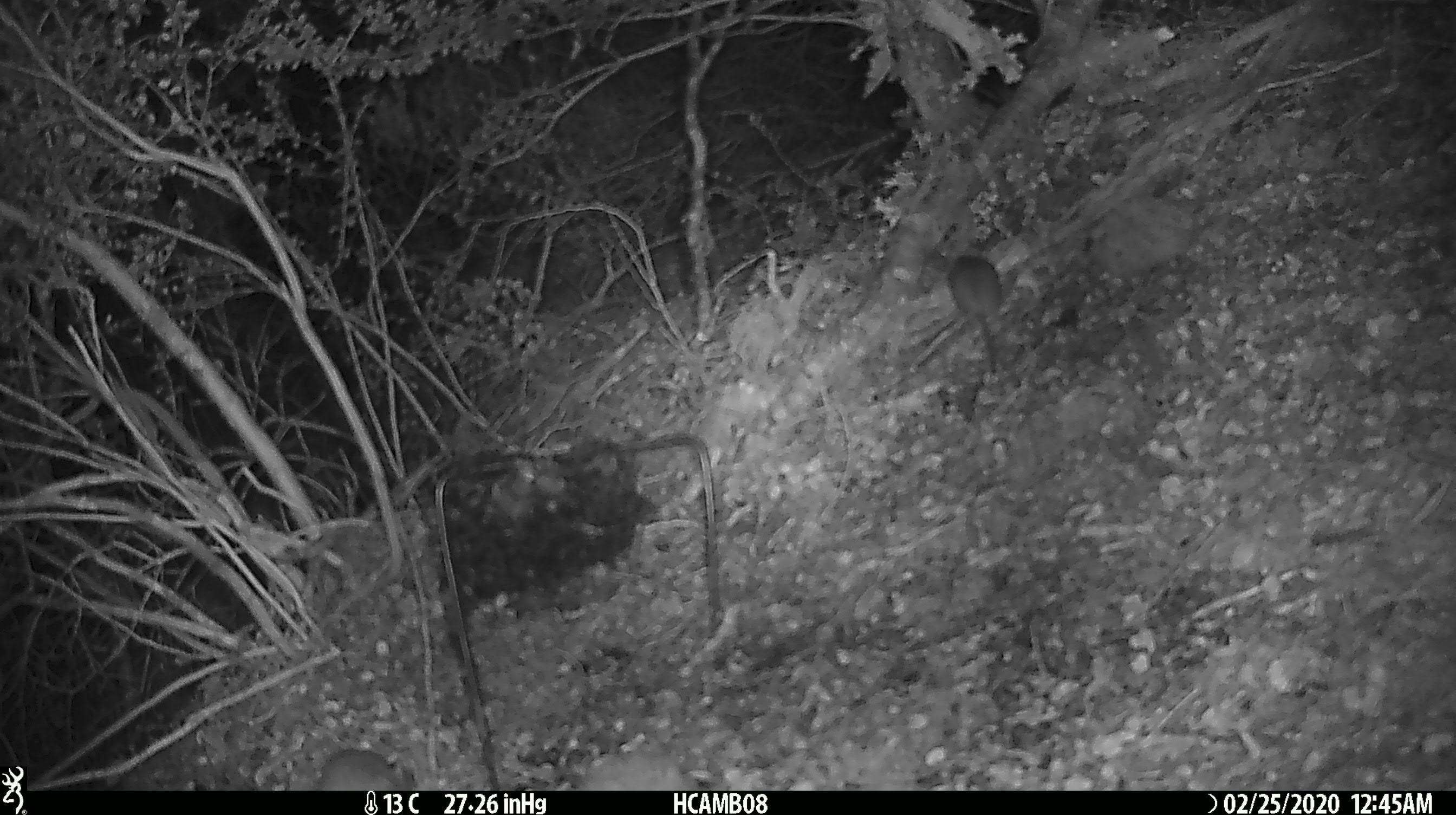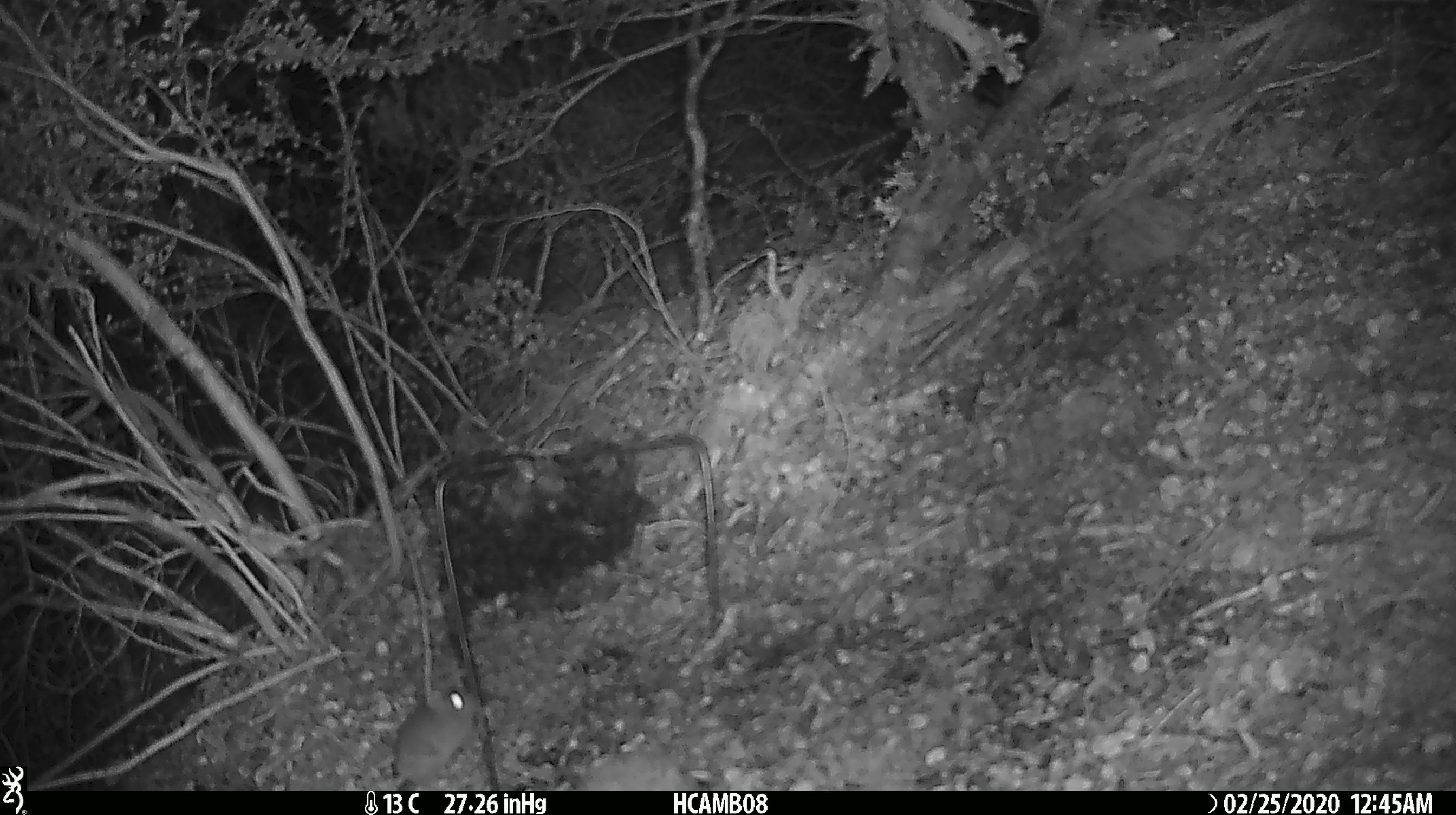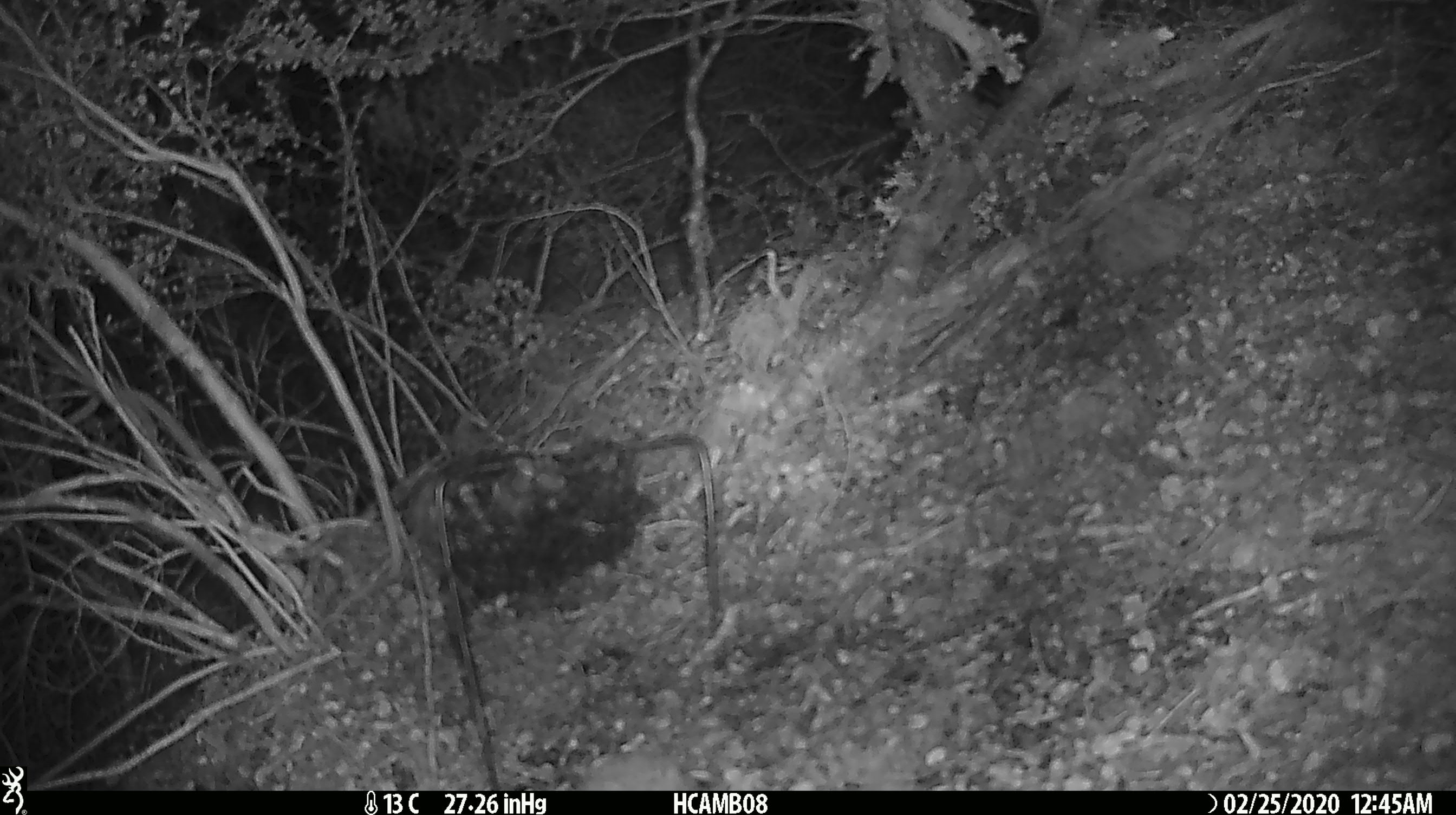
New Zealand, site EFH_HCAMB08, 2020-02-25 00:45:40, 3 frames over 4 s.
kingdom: Animalia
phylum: Chordata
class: Mammalia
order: Rodentia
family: Muridae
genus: Mus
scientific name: Mus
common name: mouse